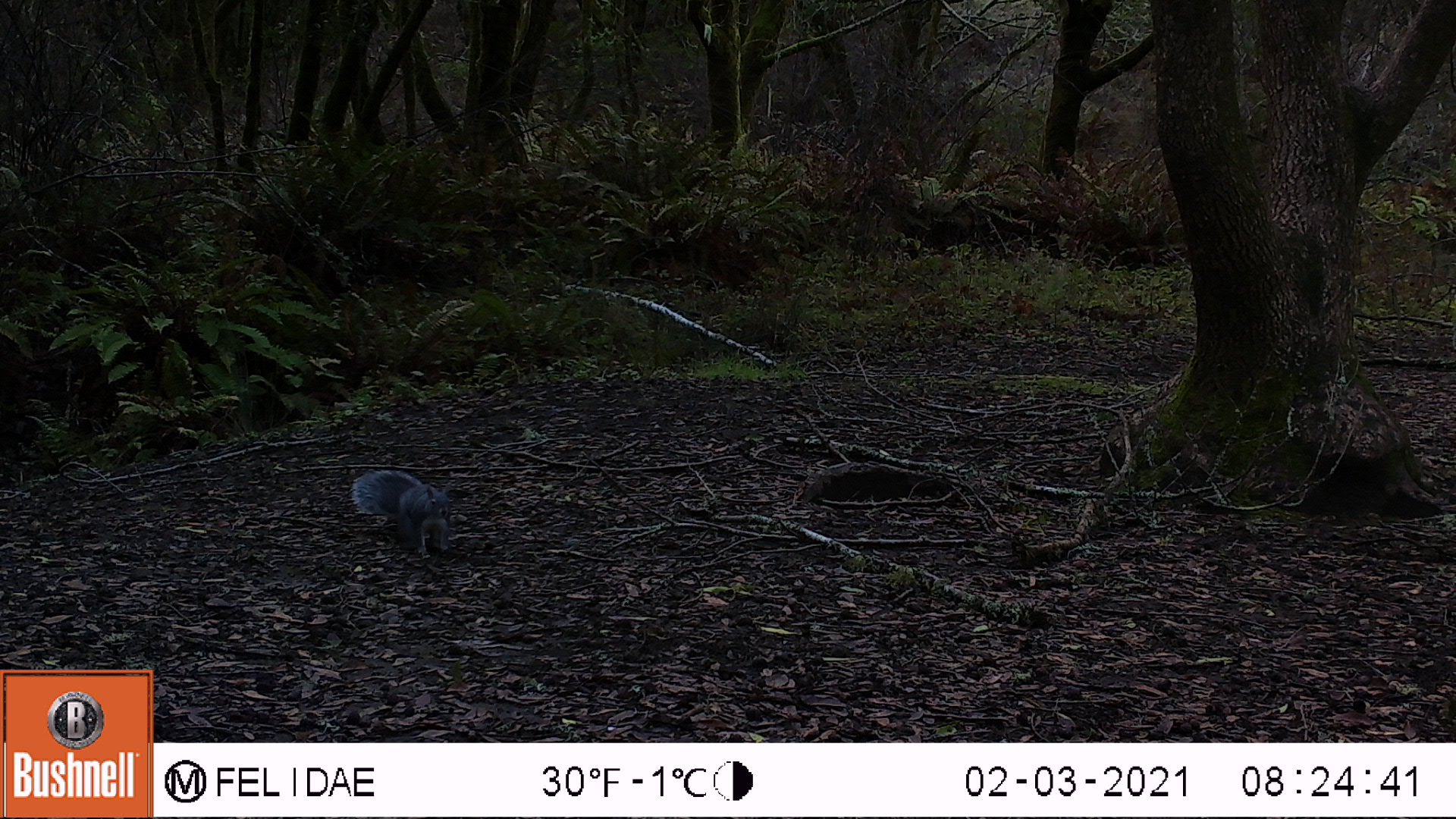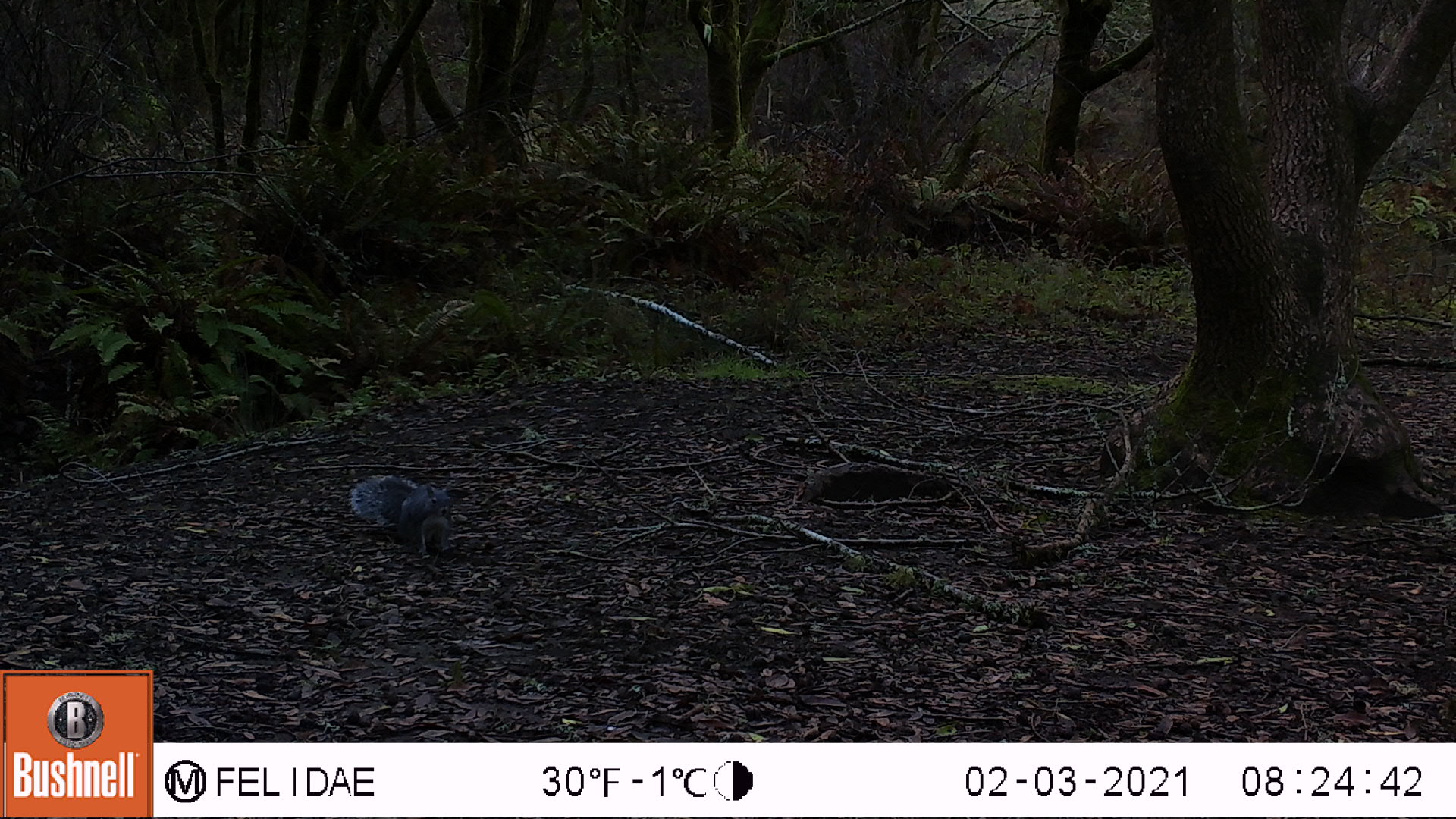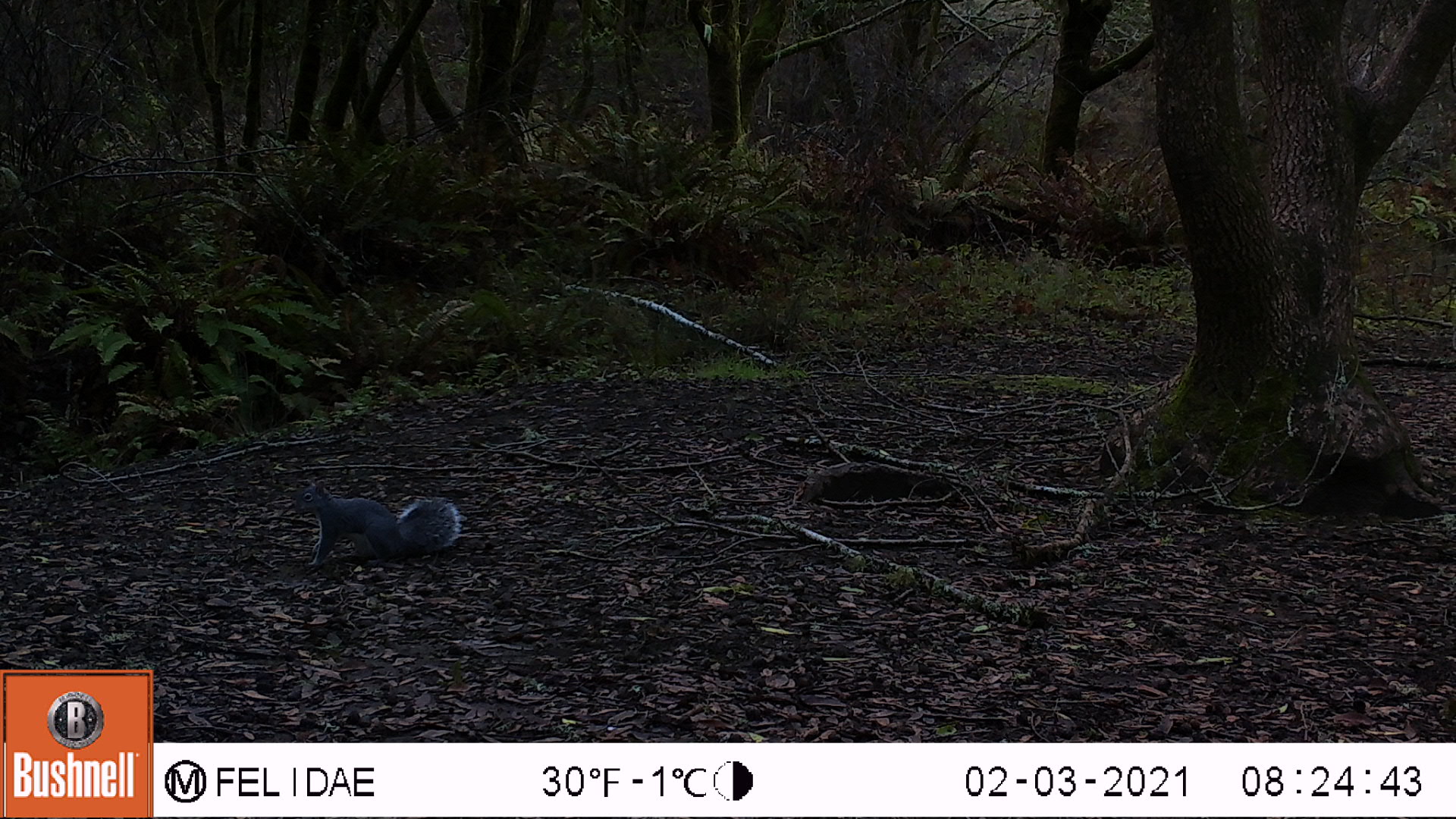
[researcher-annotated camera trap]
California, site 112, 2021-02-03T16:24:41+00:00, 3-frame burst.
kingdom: Animalia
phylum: Chordata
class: Mammalia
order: Rodentia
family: Sciuridae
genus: Sciurus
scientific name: Sciurus griseus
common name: western gray squirrel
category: western grey squirrel